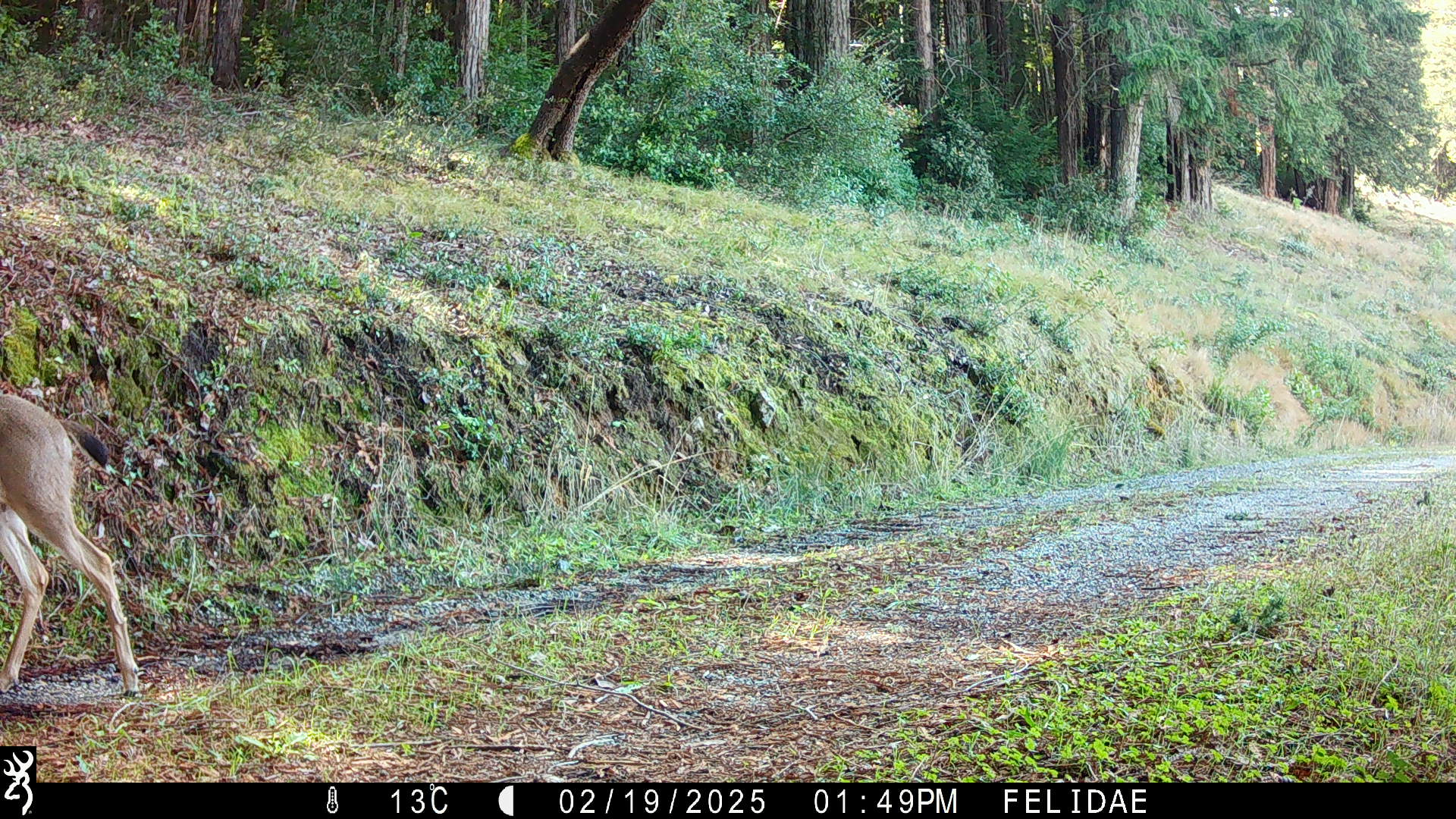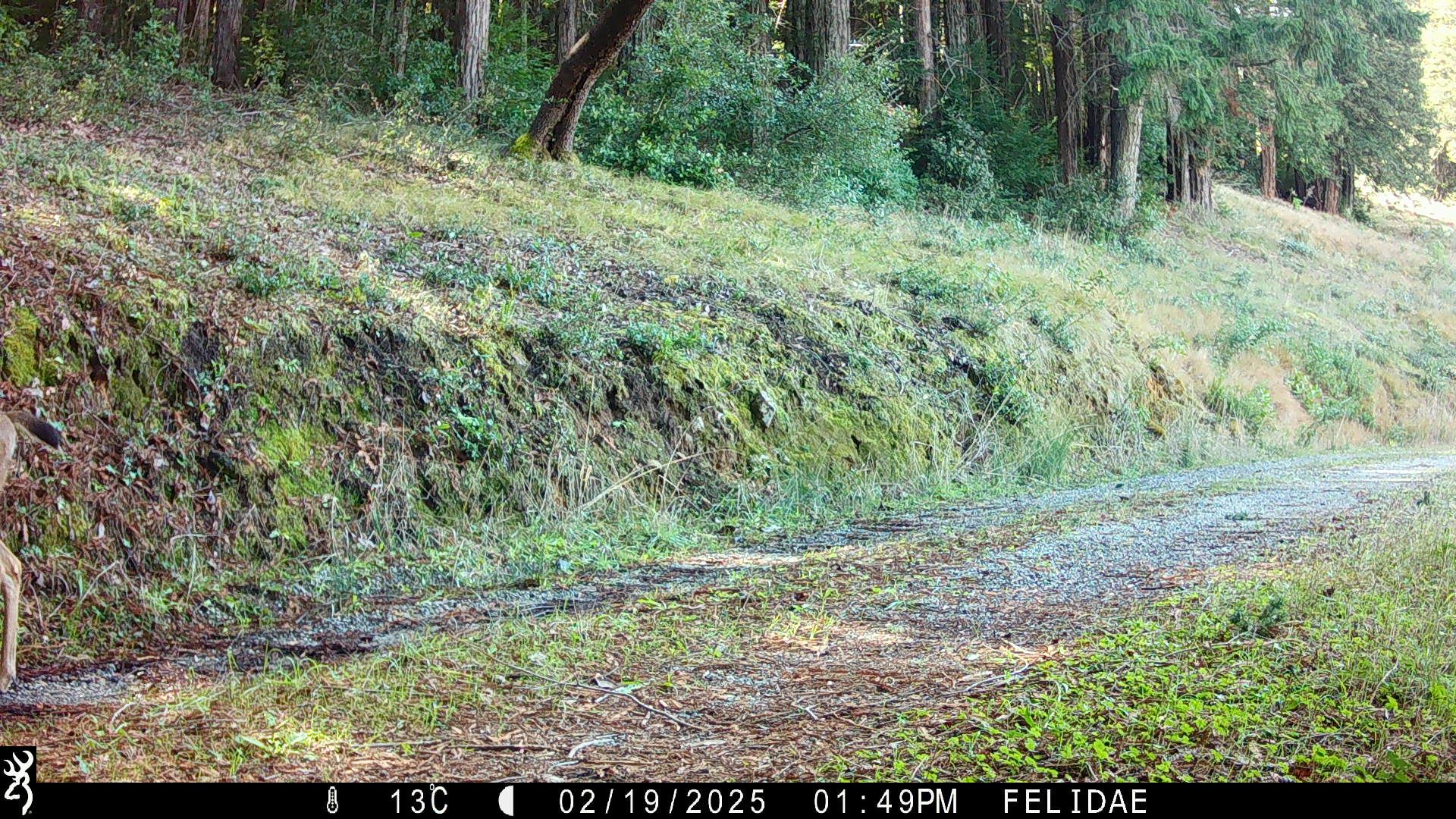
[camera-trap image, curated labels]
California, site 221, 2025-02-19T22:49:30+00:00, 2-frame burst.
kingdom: Animalia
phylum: Chordata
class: Mammalia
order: Artiodactyla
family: Cervidae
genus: Odocoileus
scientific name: Odocoileus hemionus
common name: mule deer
Mule deer (Odocoileus hemionus).